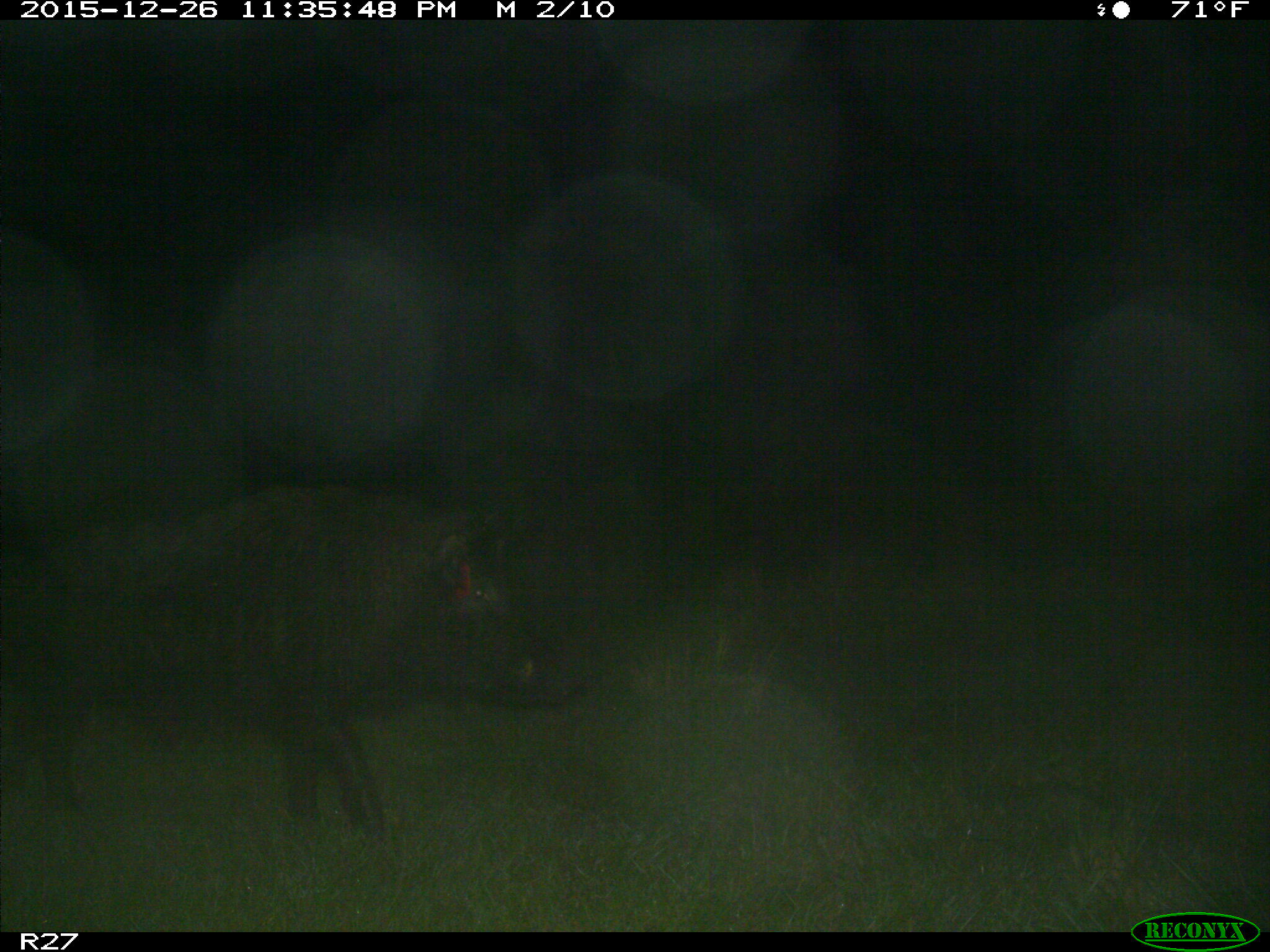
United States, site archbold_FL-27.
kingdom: Animalia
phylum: Chordata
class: Mammalia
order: Artiodactyla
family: Suidae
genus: Sus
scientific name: Sus scrofa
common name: wild boar